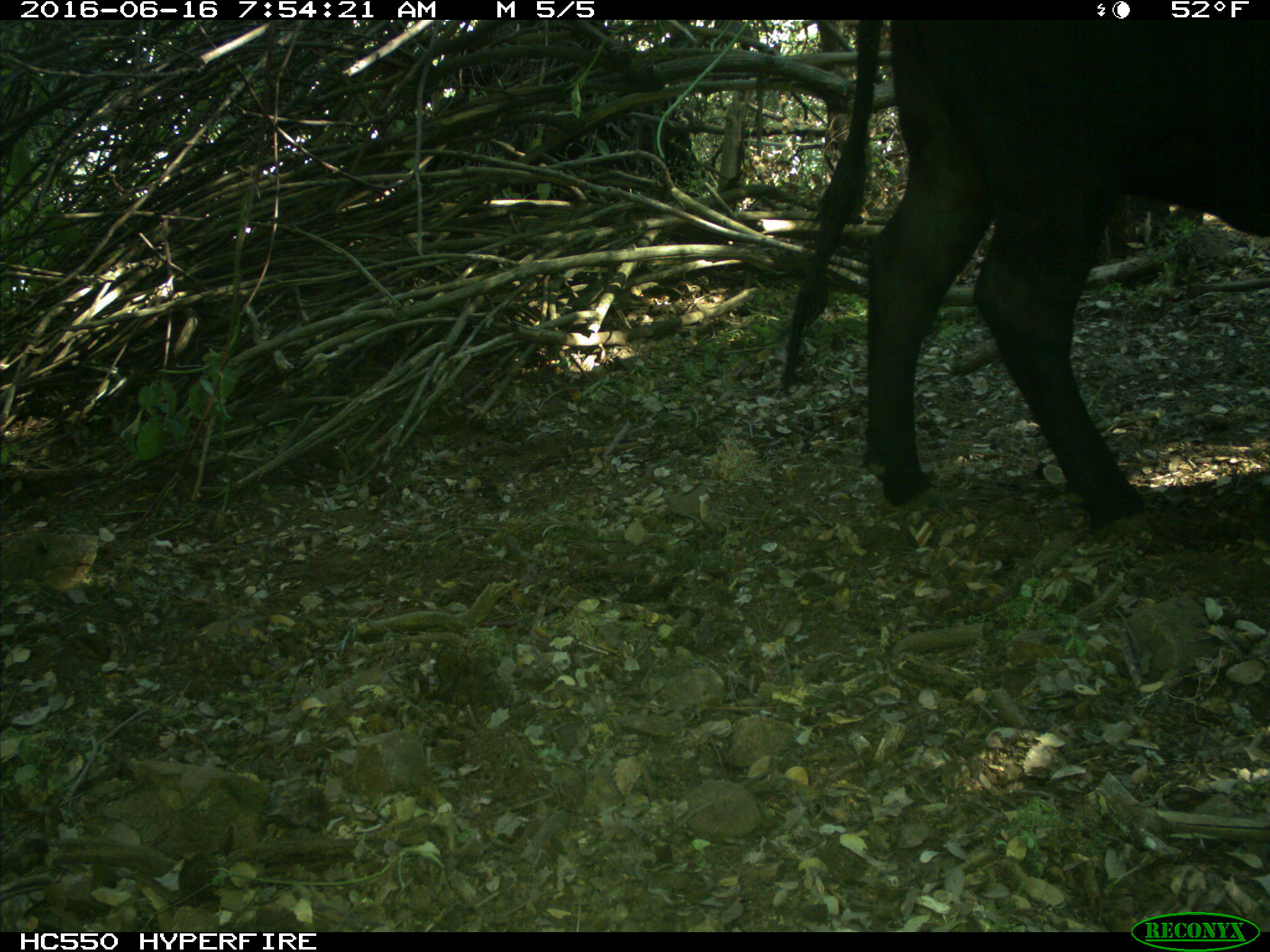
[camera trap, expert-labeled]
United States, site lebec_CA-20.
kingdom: Animalia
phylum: Chordata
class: Mammalia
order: Artiodactyla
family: Bovidae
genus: Bos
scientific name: Bos taurus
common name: domestic cow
Bos taurus (domestic cow).